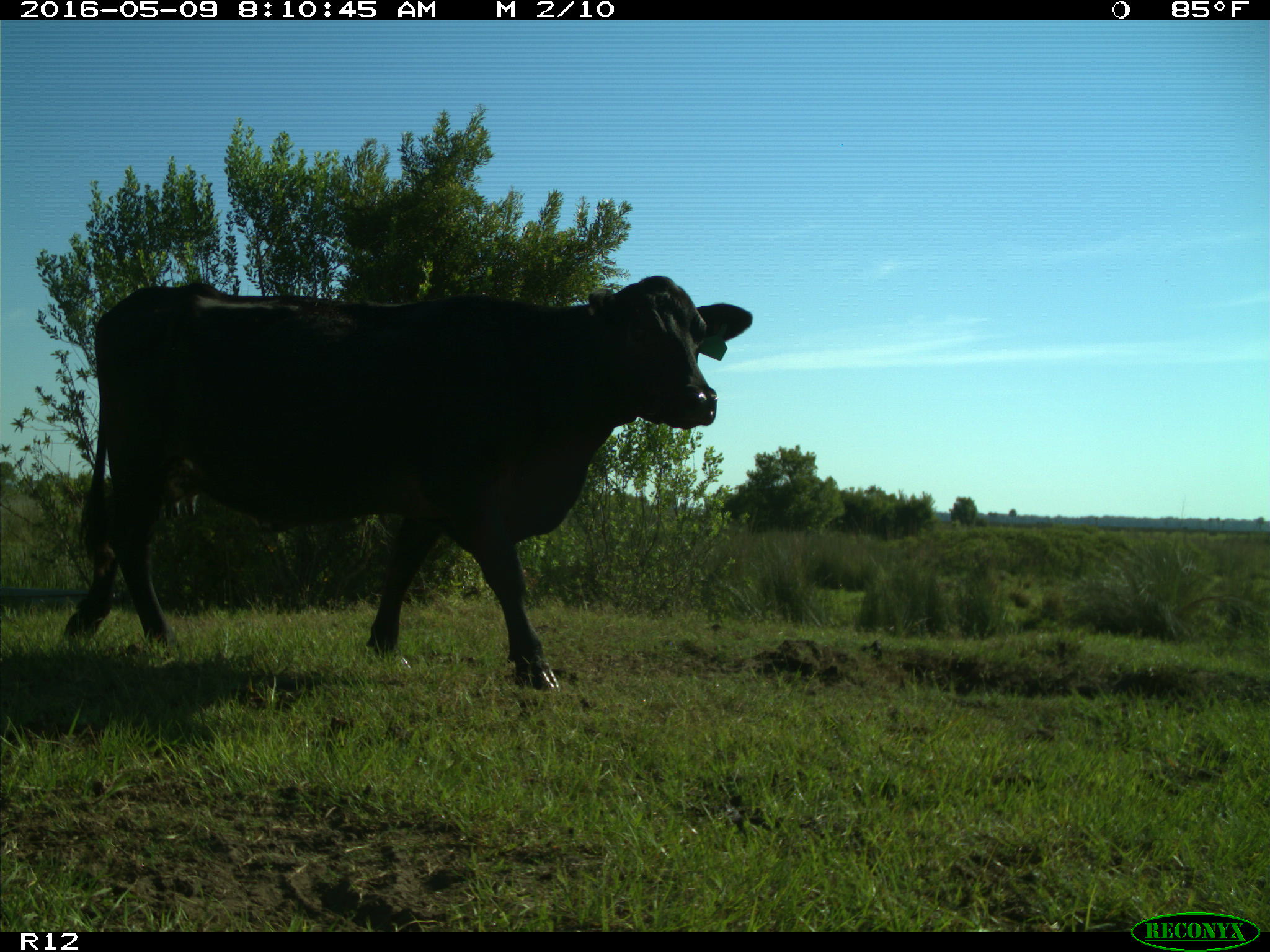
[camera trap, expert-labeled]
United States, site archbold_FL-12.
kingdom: Animalia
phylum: Chordata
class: Mammalia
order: Artiodactyla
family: Bovidae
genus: Bos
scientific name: Bos taurus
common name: domestic cow